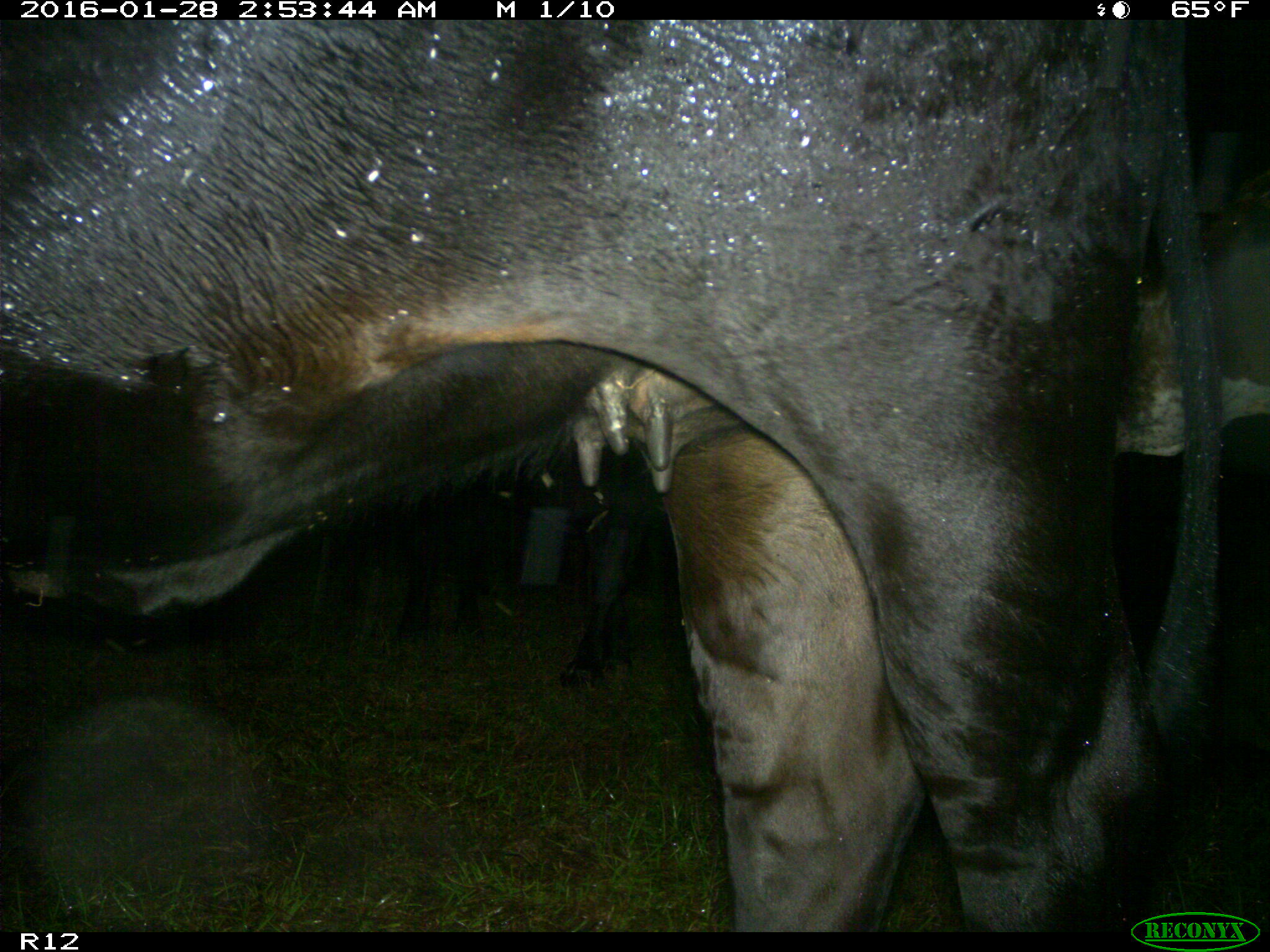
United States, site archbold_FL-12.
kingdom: Animalia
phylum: Chordata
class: Mammalia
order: Artiodactyla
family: Bovidae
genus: Bos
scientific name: Bos taurus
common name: domestic cow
Bos taurus (domestic cow).